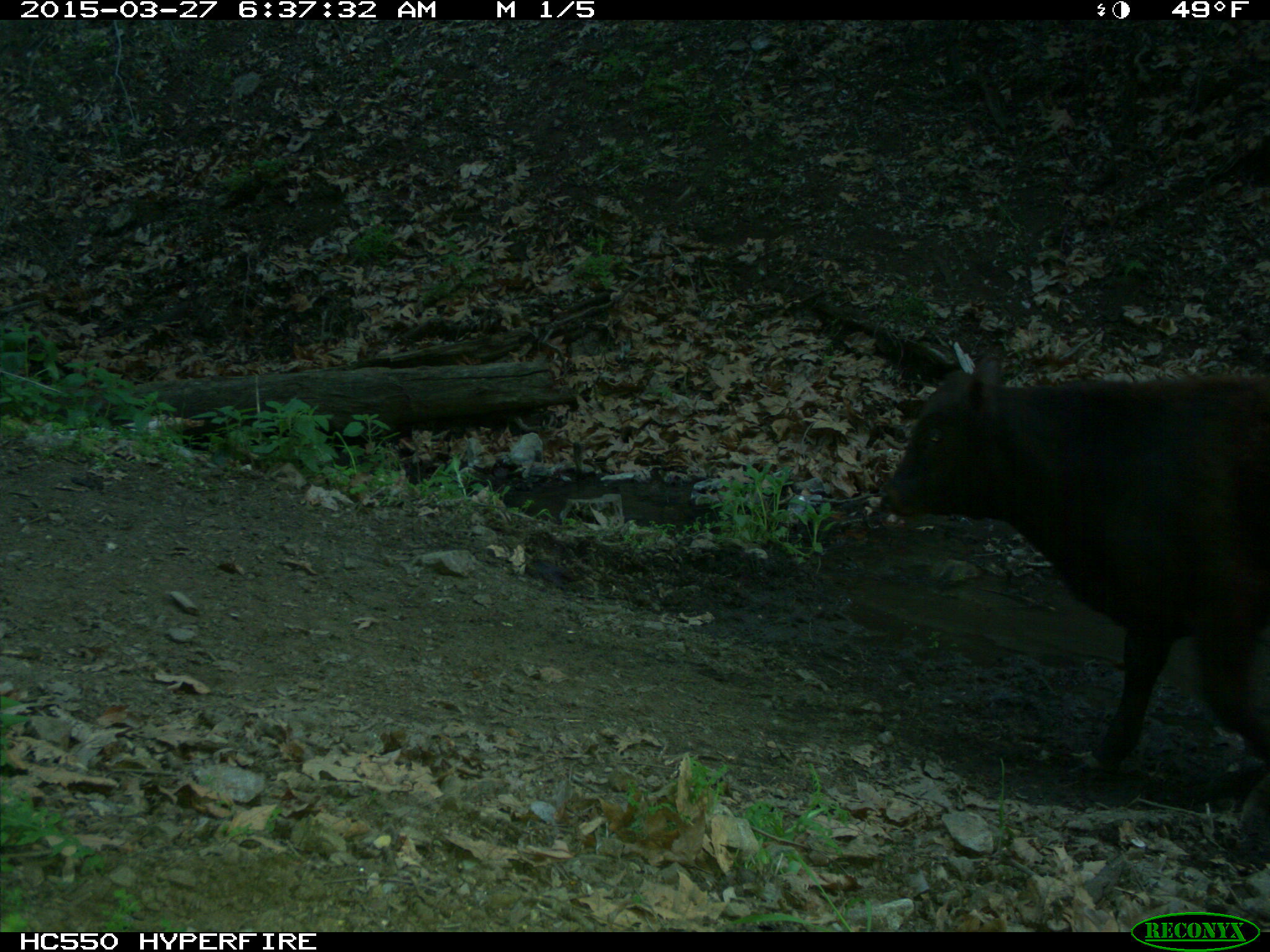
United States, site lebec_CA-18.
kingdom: Animalia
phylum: Chordata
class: Mammalia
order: Artiodactyla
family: Bovidae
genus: Bos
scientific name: Bos taurus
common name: domestic cow